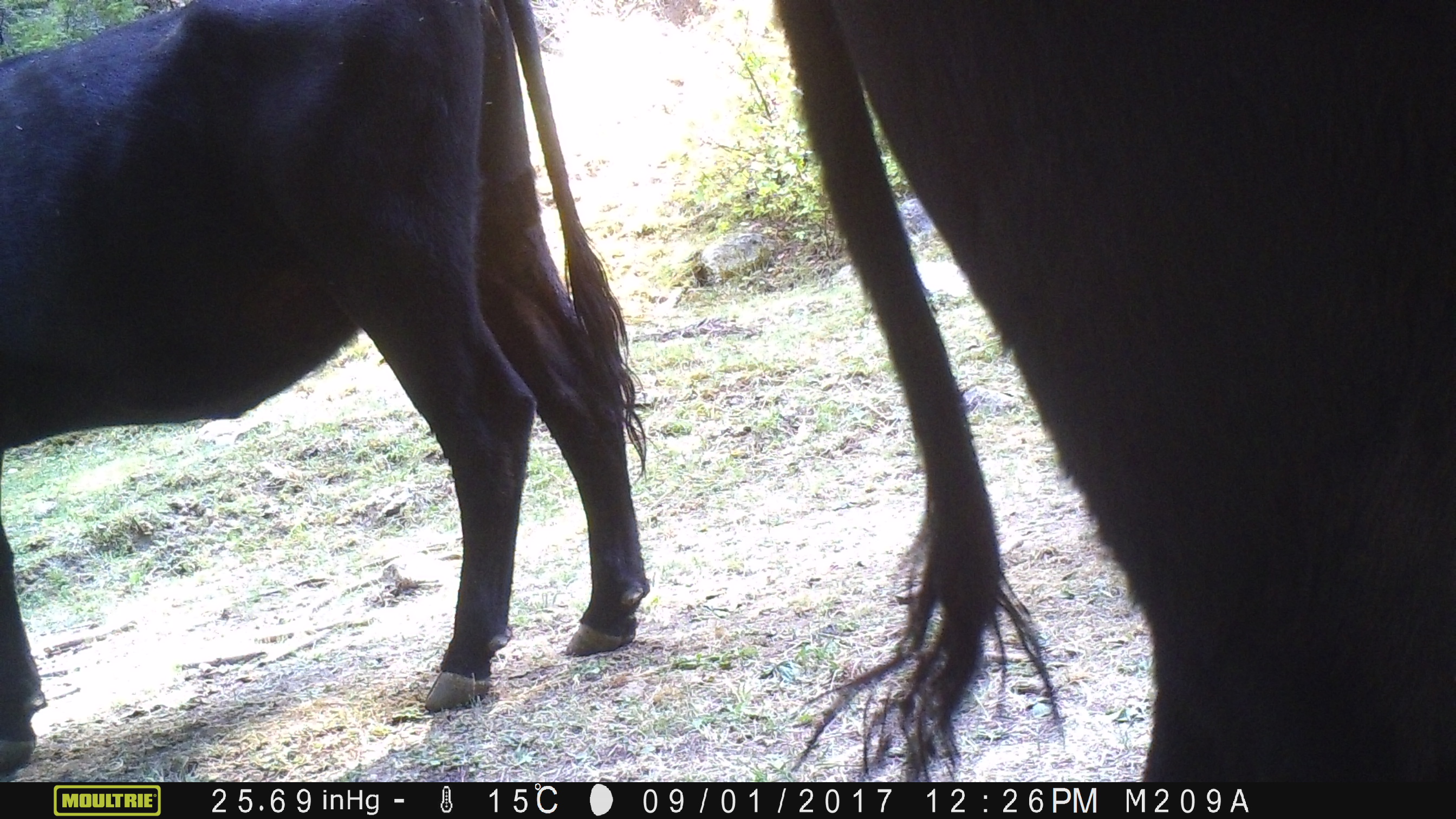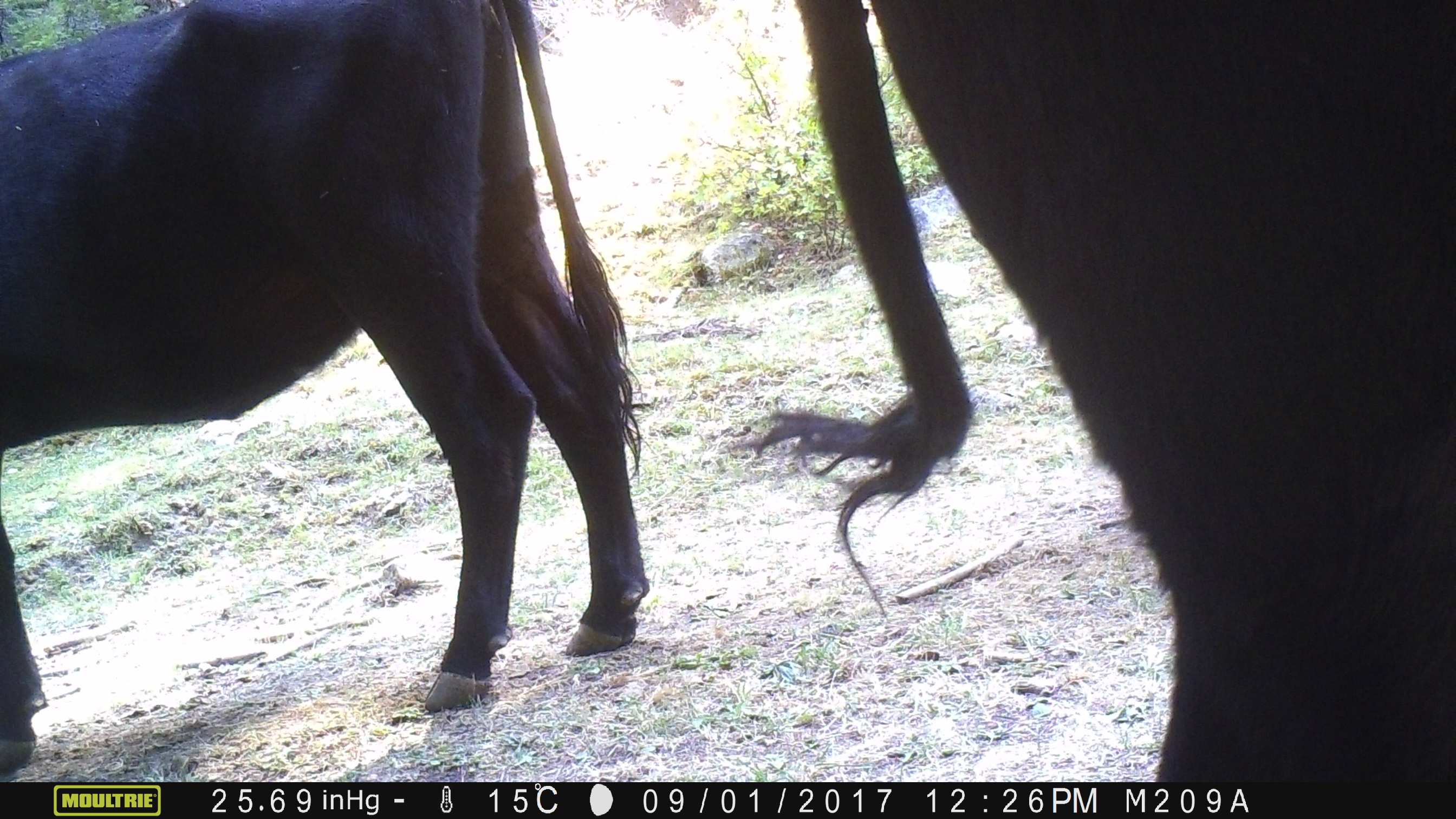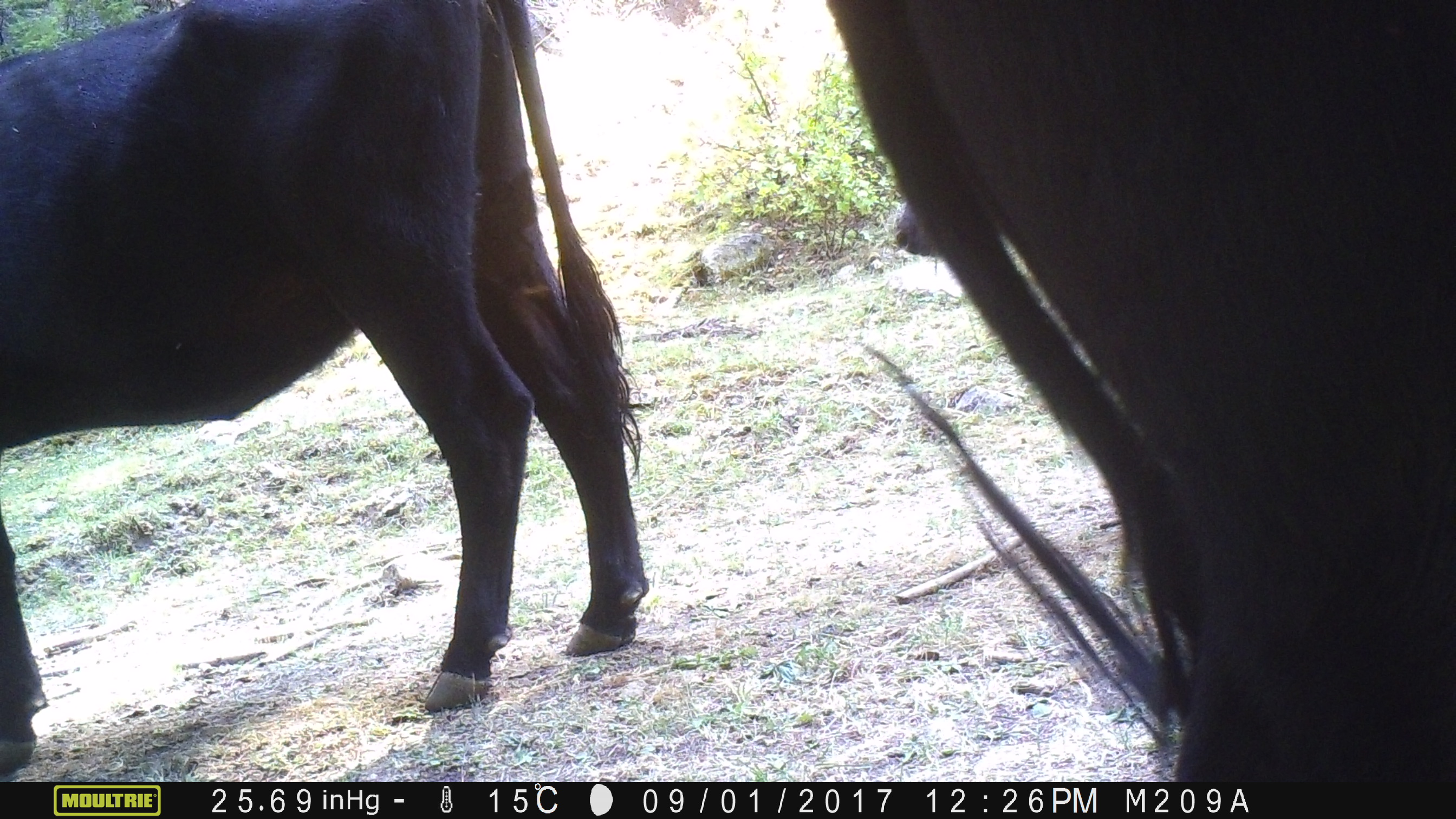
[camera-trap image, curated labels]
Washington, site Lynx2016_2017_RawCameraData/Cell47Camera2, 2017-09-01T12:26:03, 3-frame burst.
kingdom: Animalia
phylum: Chordata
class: Mammalia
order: Artiodactyla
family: Bovidae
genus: Bos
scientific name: Bos taurus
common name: domestic cattle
Domestic cattle (Bos taurus). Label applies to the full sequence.